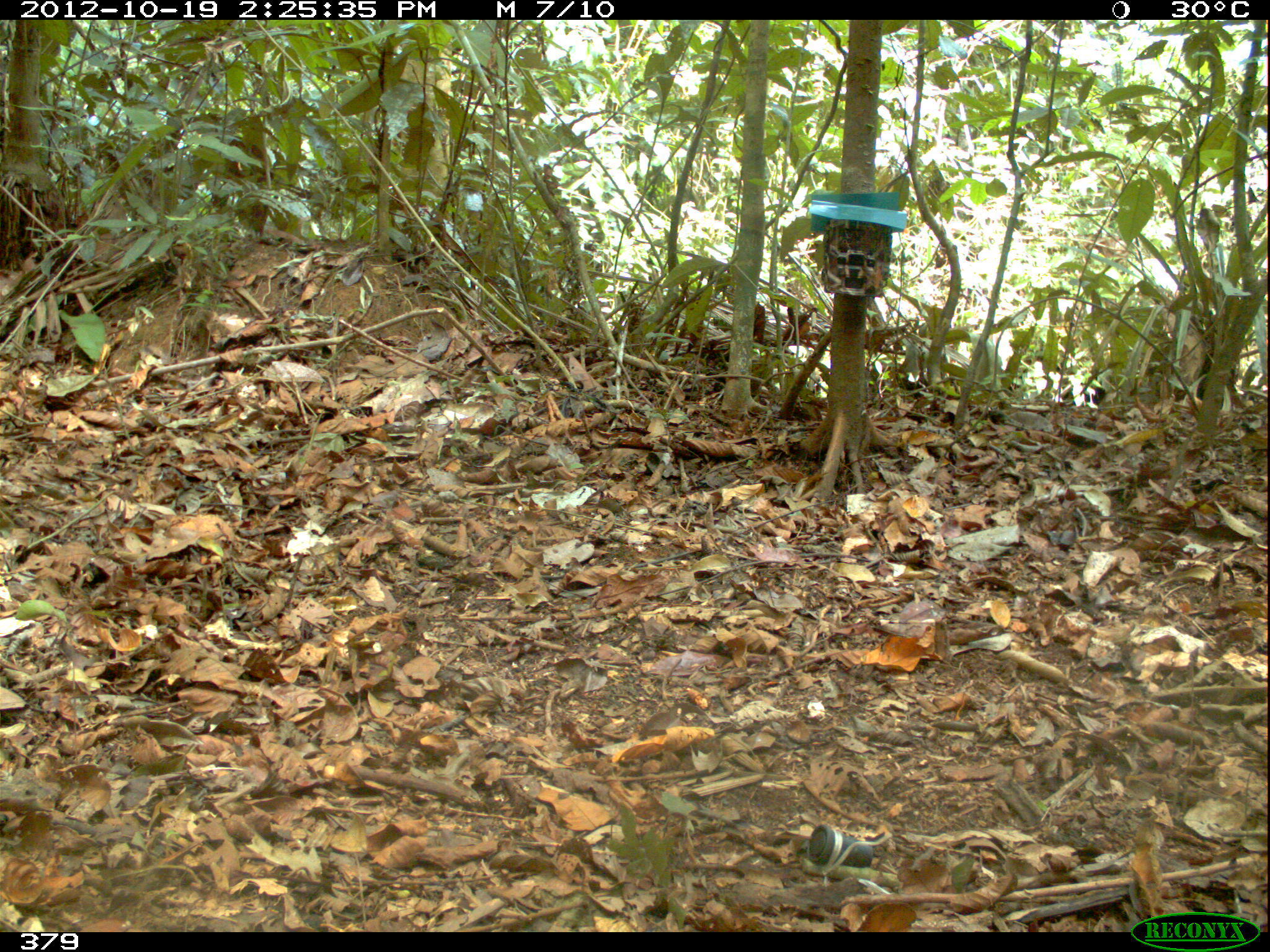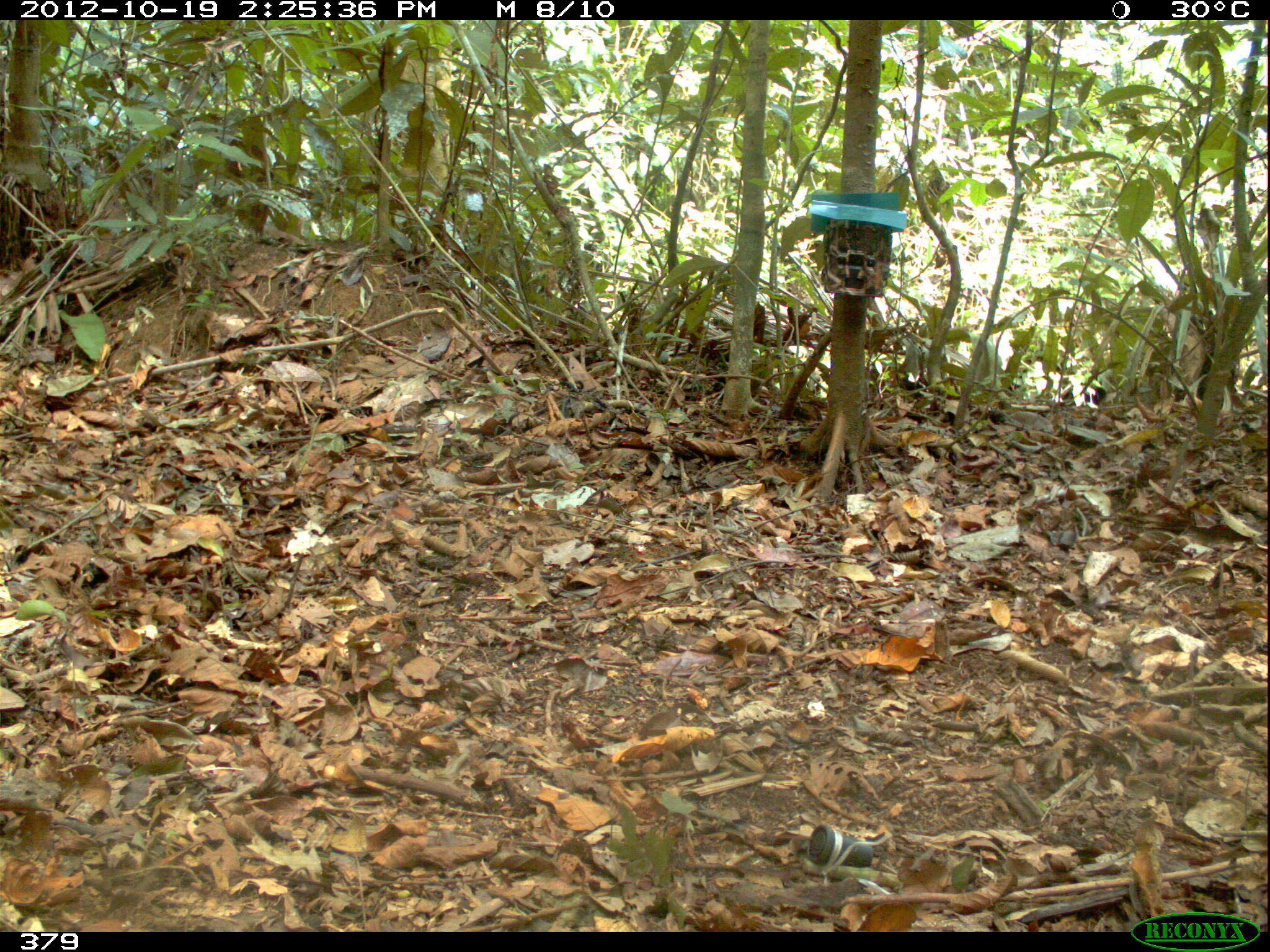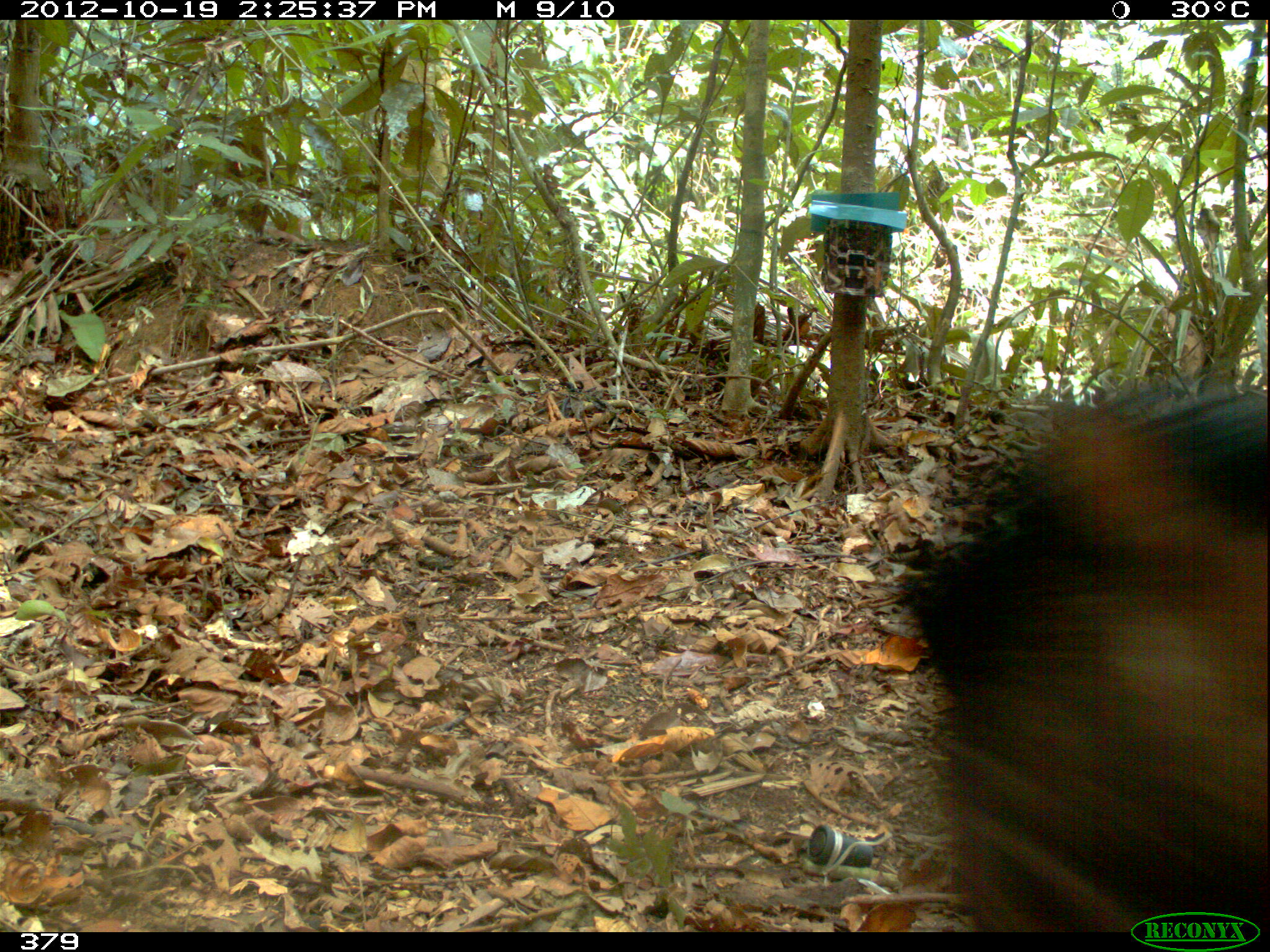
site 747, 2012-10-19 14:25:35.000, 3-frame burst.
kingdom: Animalia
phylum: Chordata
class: Mammalia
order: Artiodactyla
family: Tayassuidae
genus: Tayassu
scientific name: Tayassu pecari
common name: white-lipped peccary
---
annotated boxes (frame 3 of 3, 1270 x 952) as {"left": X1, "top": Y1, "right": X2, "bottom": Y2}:
tayassu pecari: {"left": 897, "top": 368, "right": 1270, "bottom": 932}